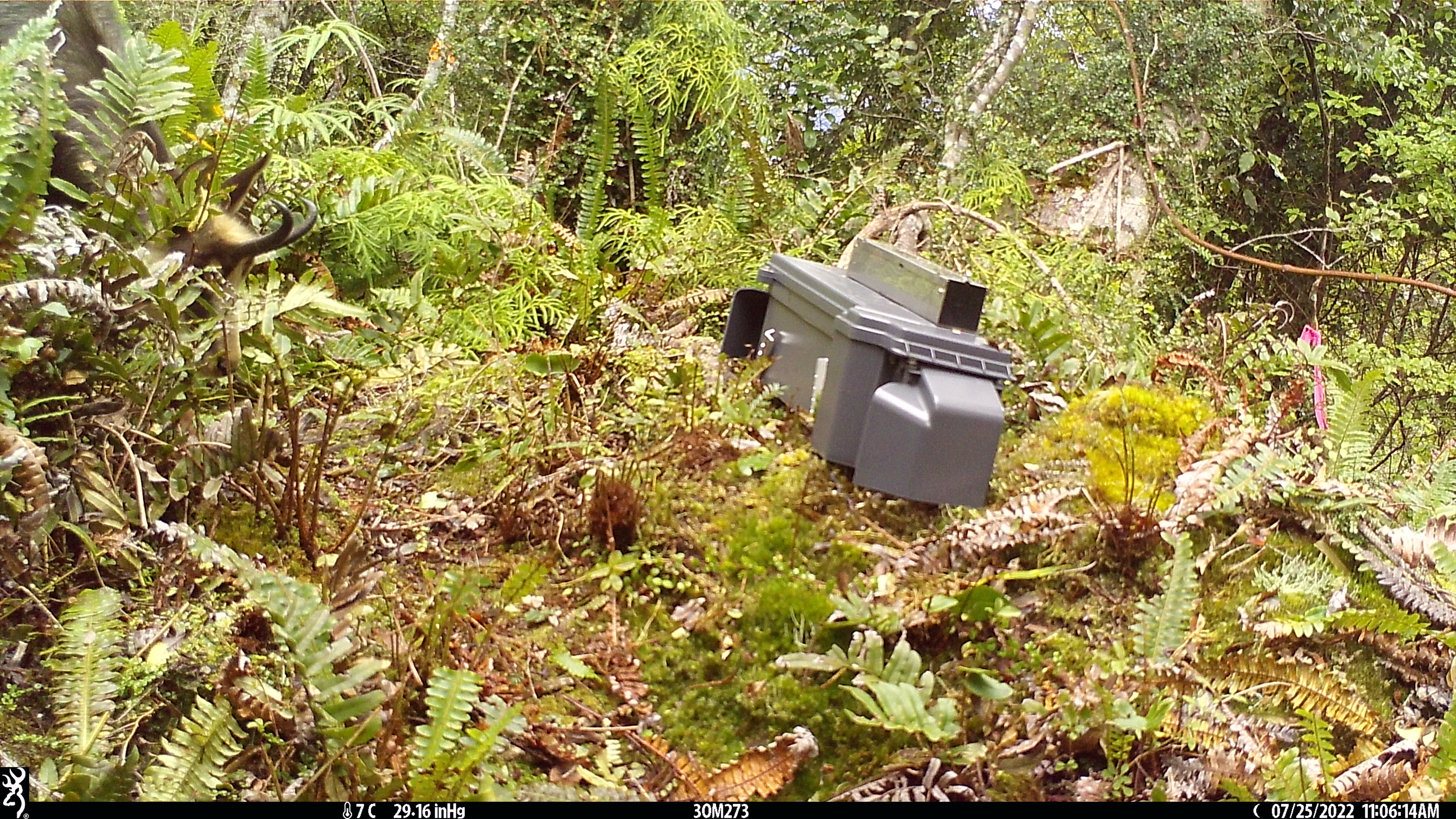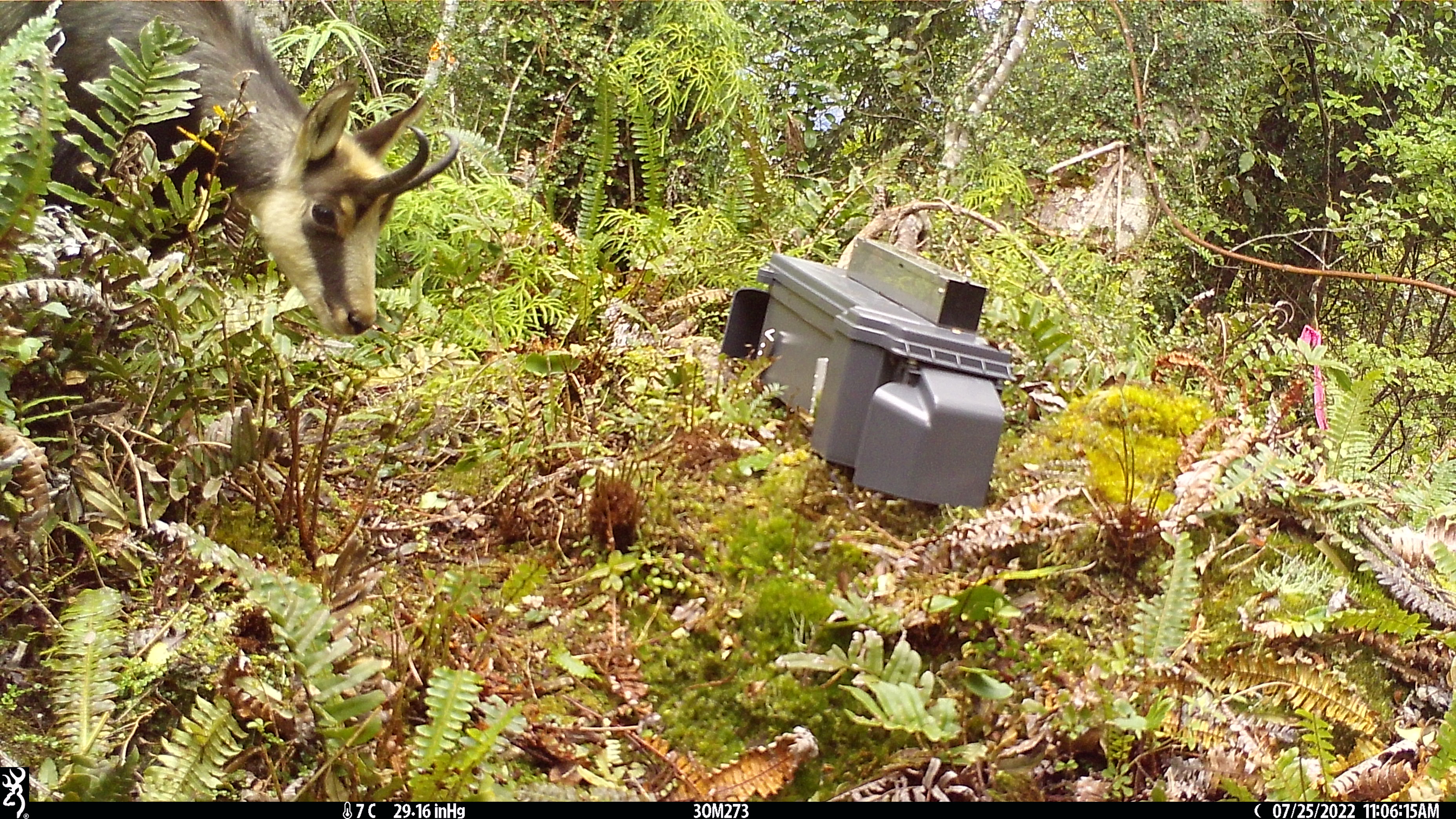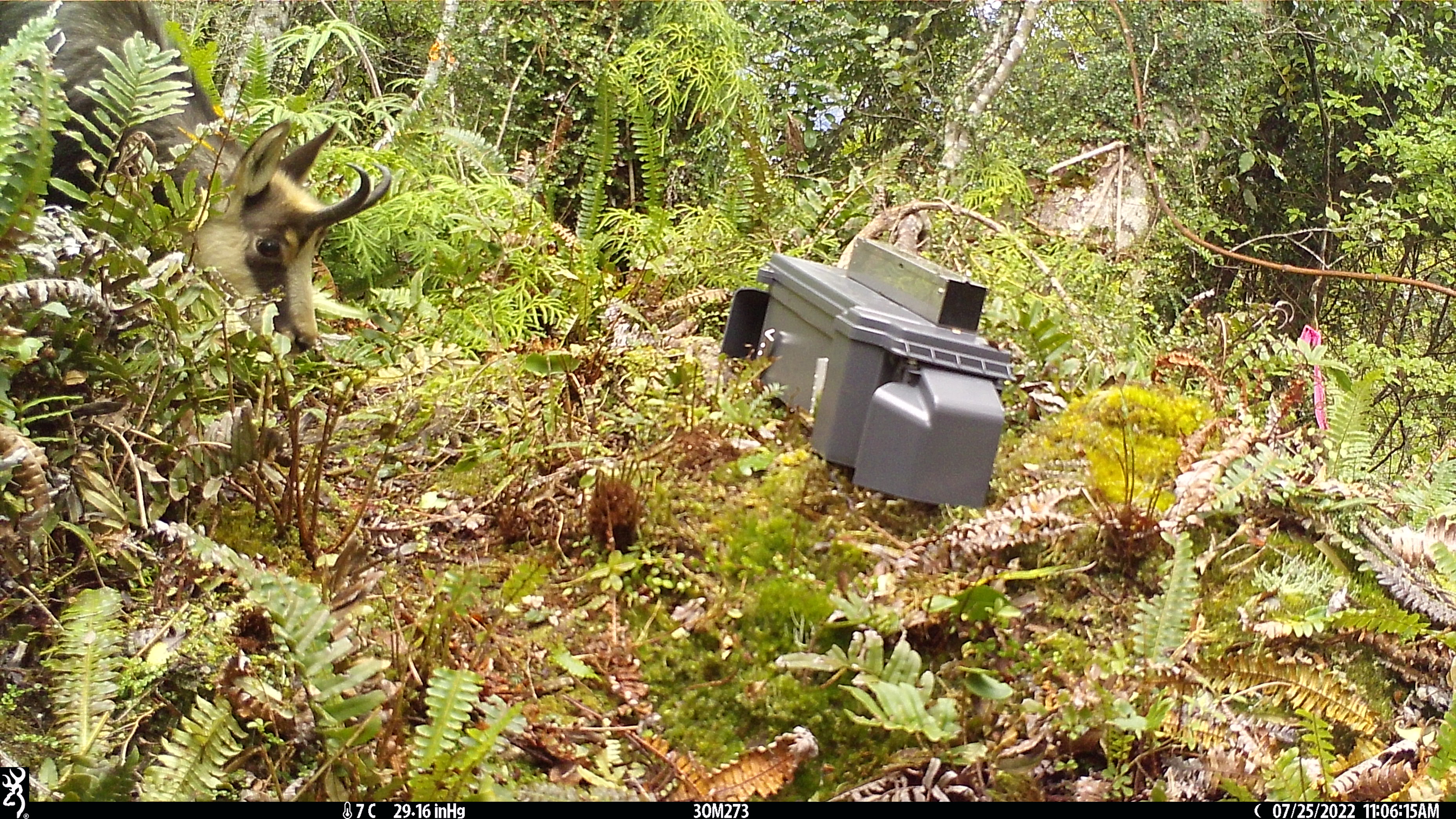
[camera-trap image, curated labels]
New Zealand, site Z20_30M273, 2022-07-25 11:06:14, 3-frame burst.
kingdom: Animalia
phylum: Chordata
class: Mammalia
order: Artiodactyla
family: Bovidae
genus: Rupicapra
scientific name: Rupicapra rupicapra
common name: alpine chamois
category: chamois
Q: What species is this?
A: Chamois (alpine chamois) (Rupicapra rupicapra).